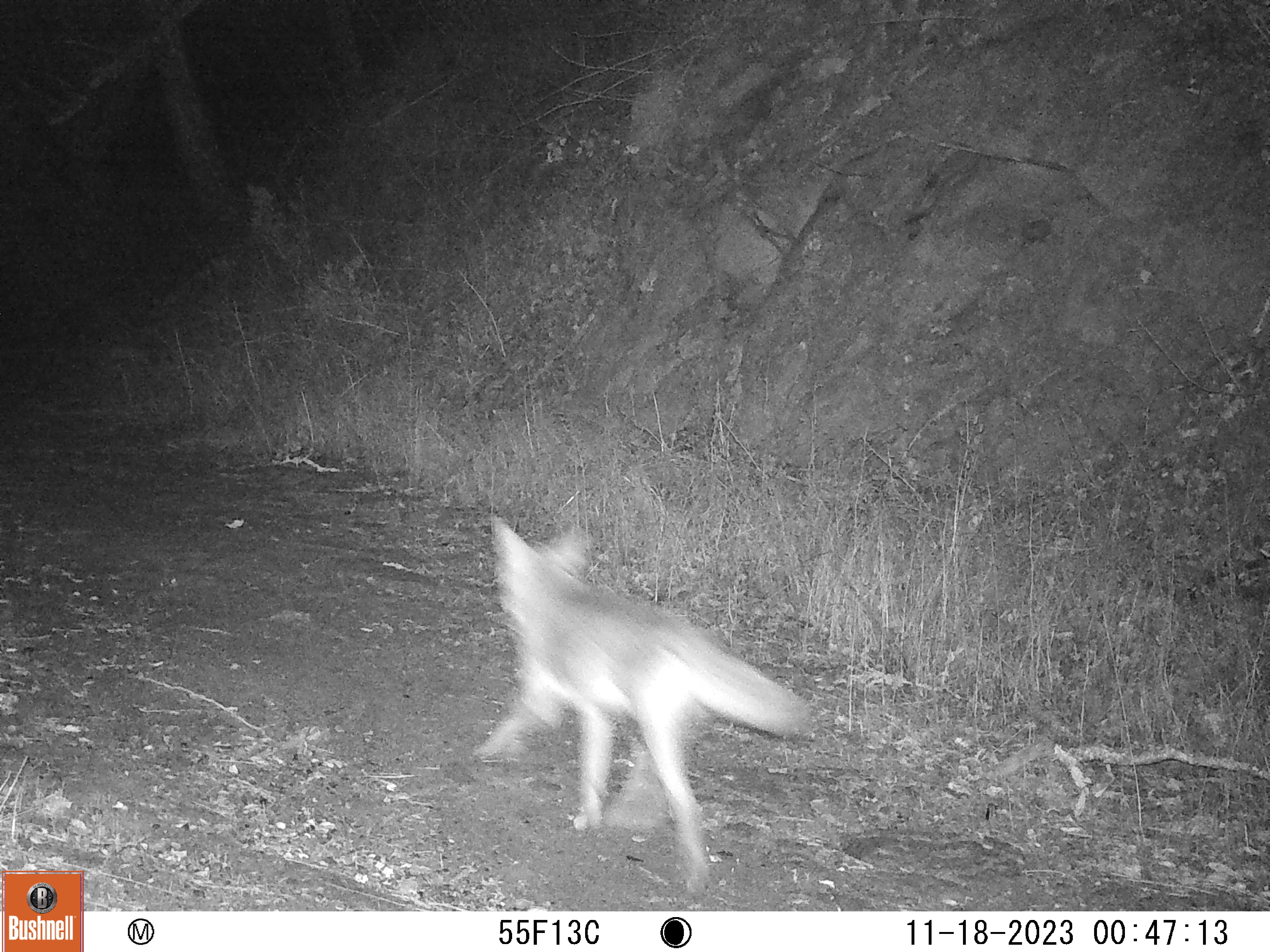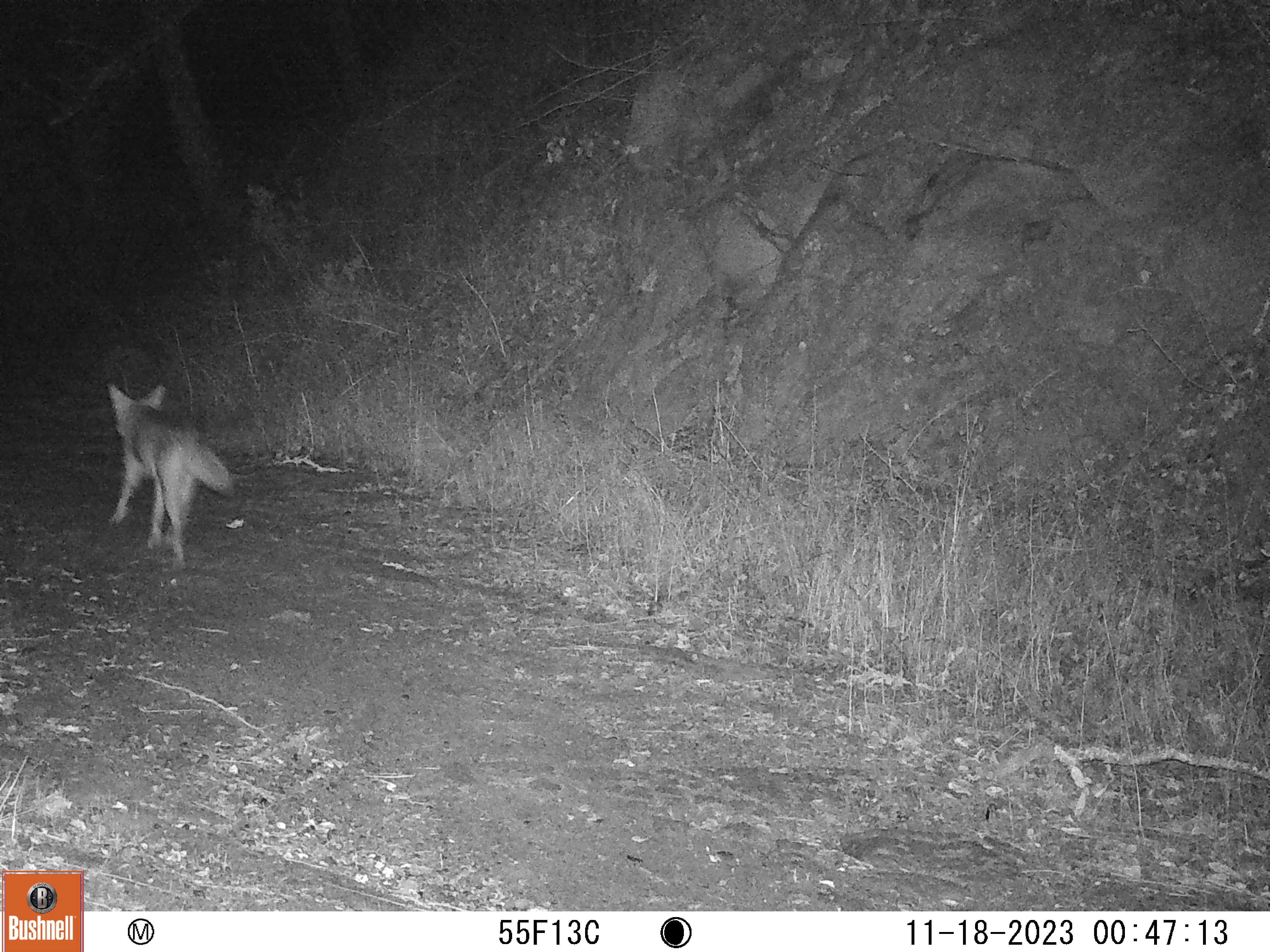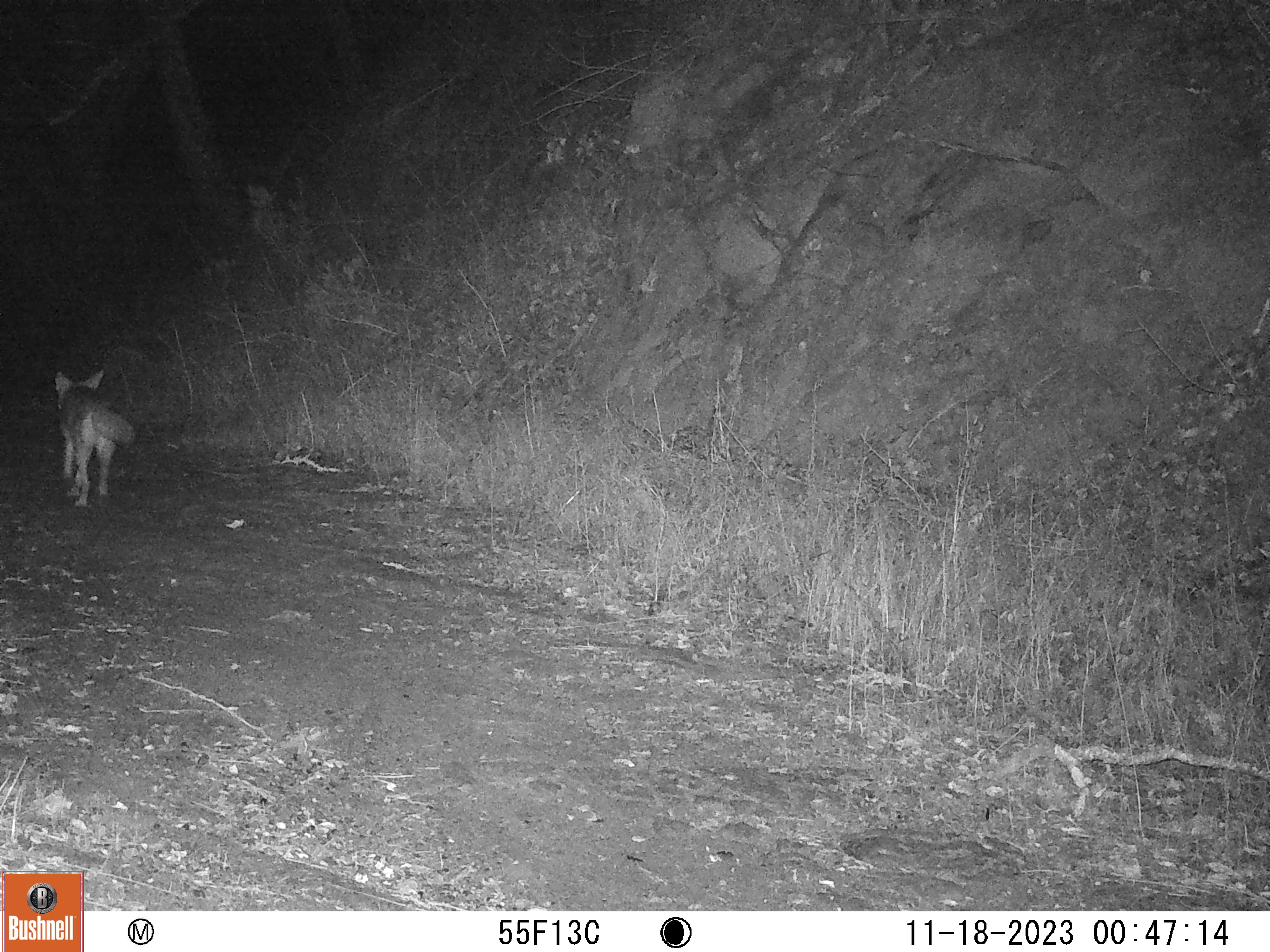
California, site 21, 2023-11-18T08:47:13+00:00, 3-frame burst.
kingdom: Animalia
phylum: Chordata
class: Mammalia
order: Carnivora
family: Canidae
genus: Canis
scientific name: Canis latrans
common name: coyote